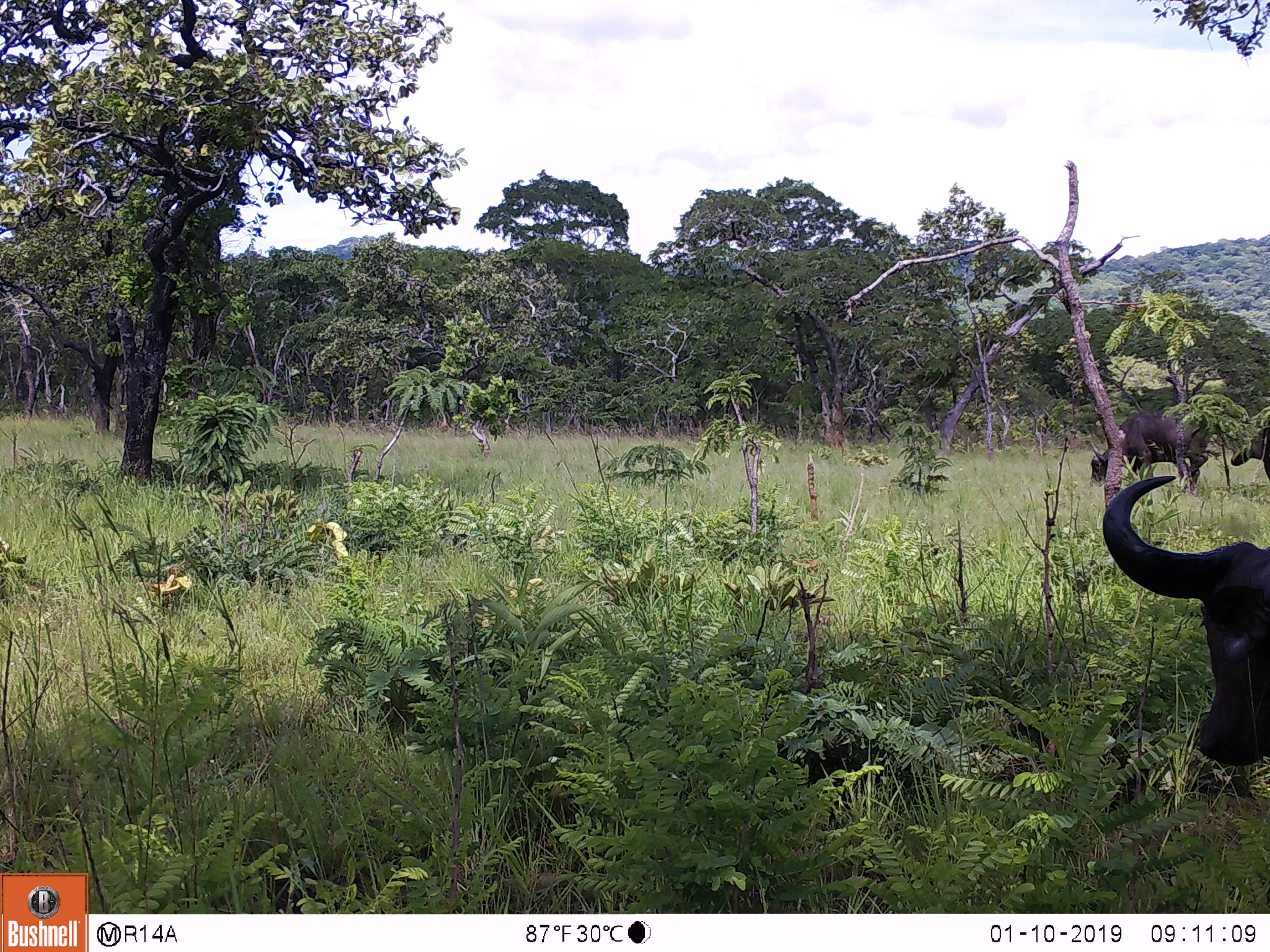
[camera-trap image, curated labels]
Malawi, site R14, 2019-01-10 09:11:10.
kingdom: Animalia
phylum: Chordata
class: Mammalia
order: Artiodactyla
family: Bovidae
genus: Syncerus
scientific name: Syncerus caffer caffer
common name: cape buffalo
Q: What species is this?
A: Cape buffalo (Syncerus caffer caffer).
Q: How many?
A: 3.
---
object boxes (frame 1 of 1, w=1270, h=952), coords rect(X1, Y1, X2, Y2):
cape buffalo: rect(1081, 475, 1268, 770); rect(1081, 406, 1209, 487); rect(1229, 415, 1268, 479)